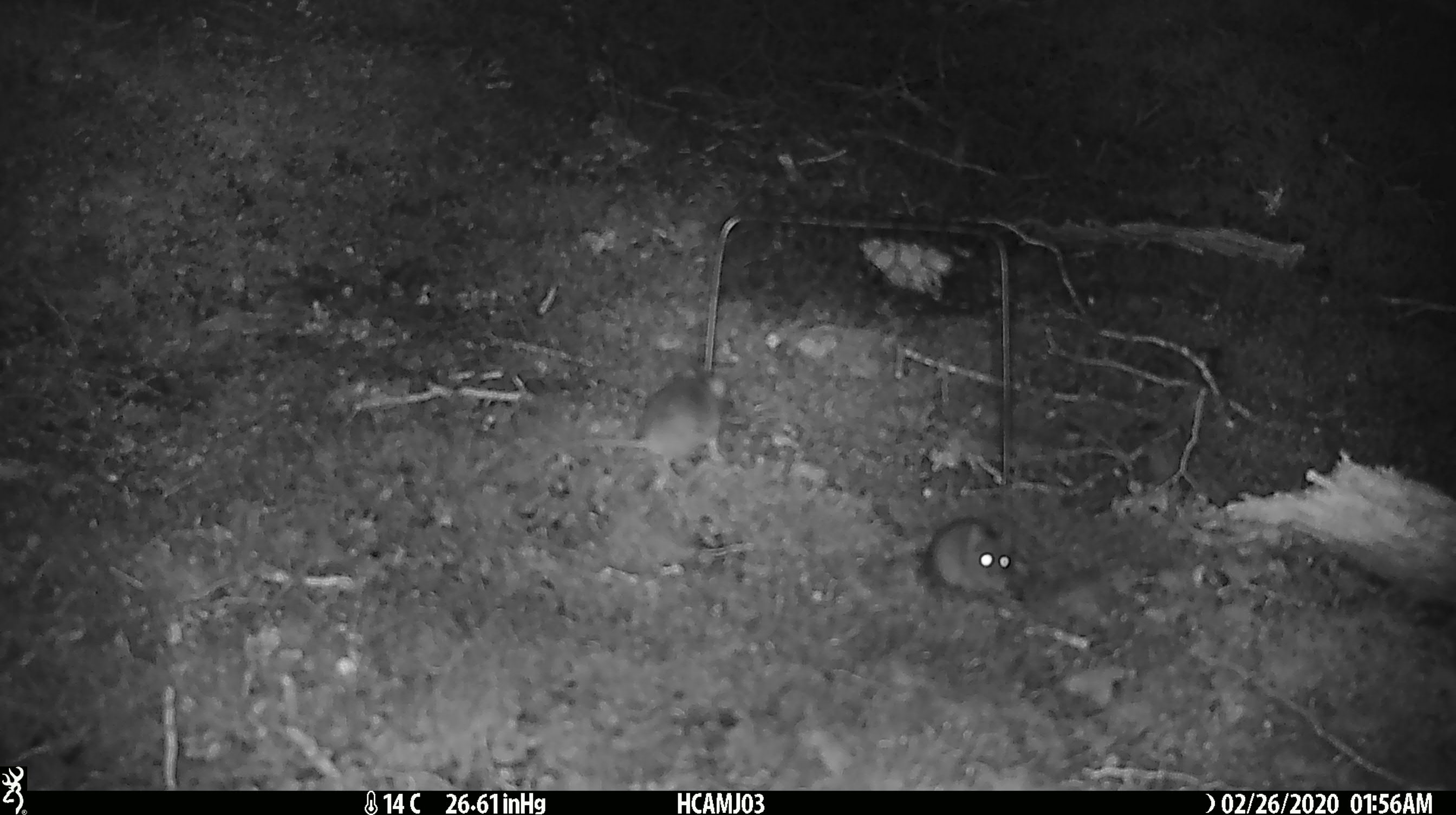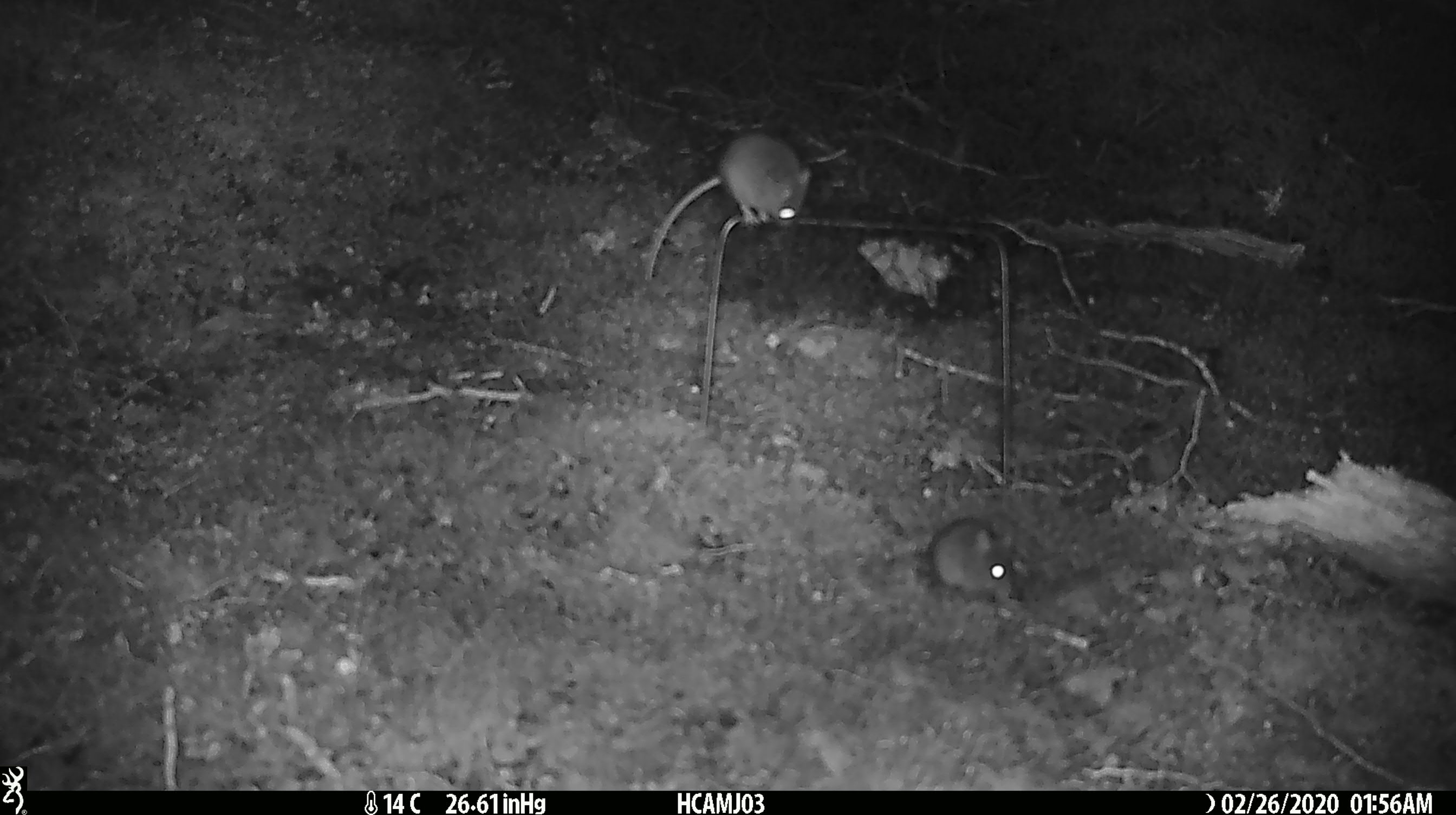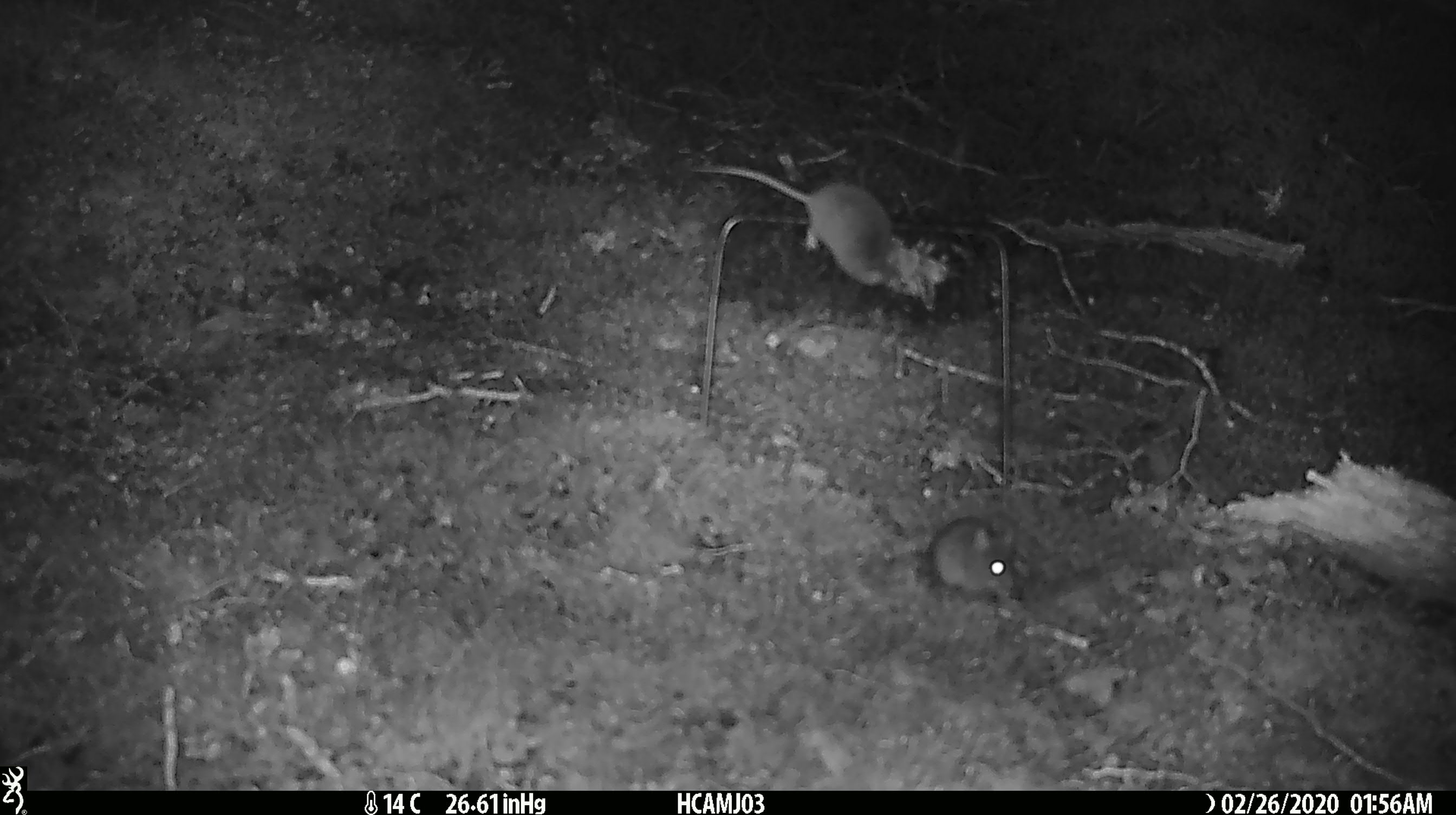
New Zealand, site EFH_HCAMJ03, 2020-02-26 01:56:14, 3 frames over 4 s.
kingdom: Animalia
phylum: Chordata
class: Mammalia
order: Rodentia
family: Muridae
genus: Mus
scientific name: Mus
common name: mouse